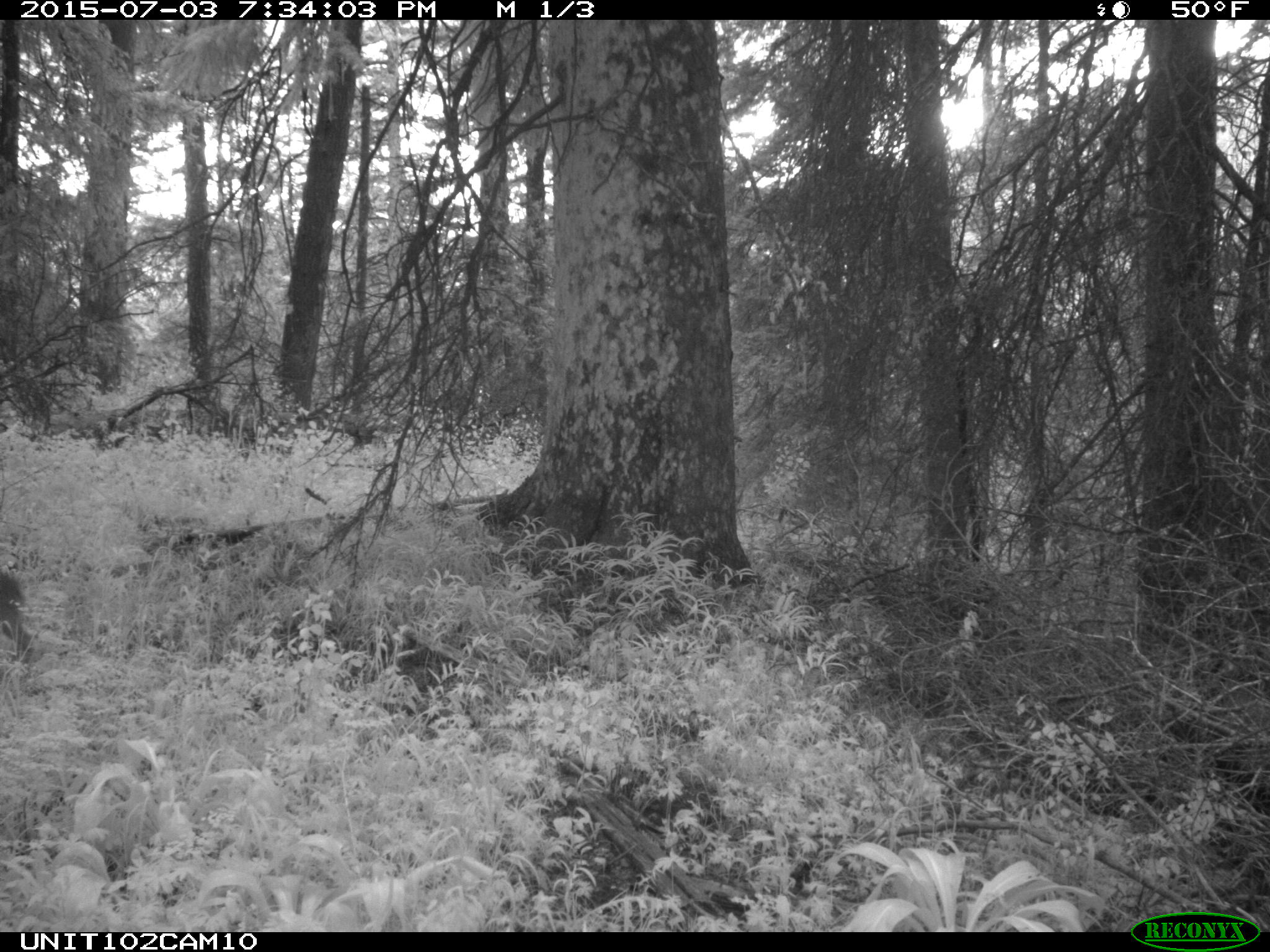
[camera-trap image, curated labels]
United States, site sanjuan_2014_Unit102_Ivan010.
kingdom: Animalia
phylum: Chordata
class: Mammalia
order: Artiodactyla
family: Cervidae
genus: Odocoileus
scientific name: Odocoileus hemionus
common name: mule deer